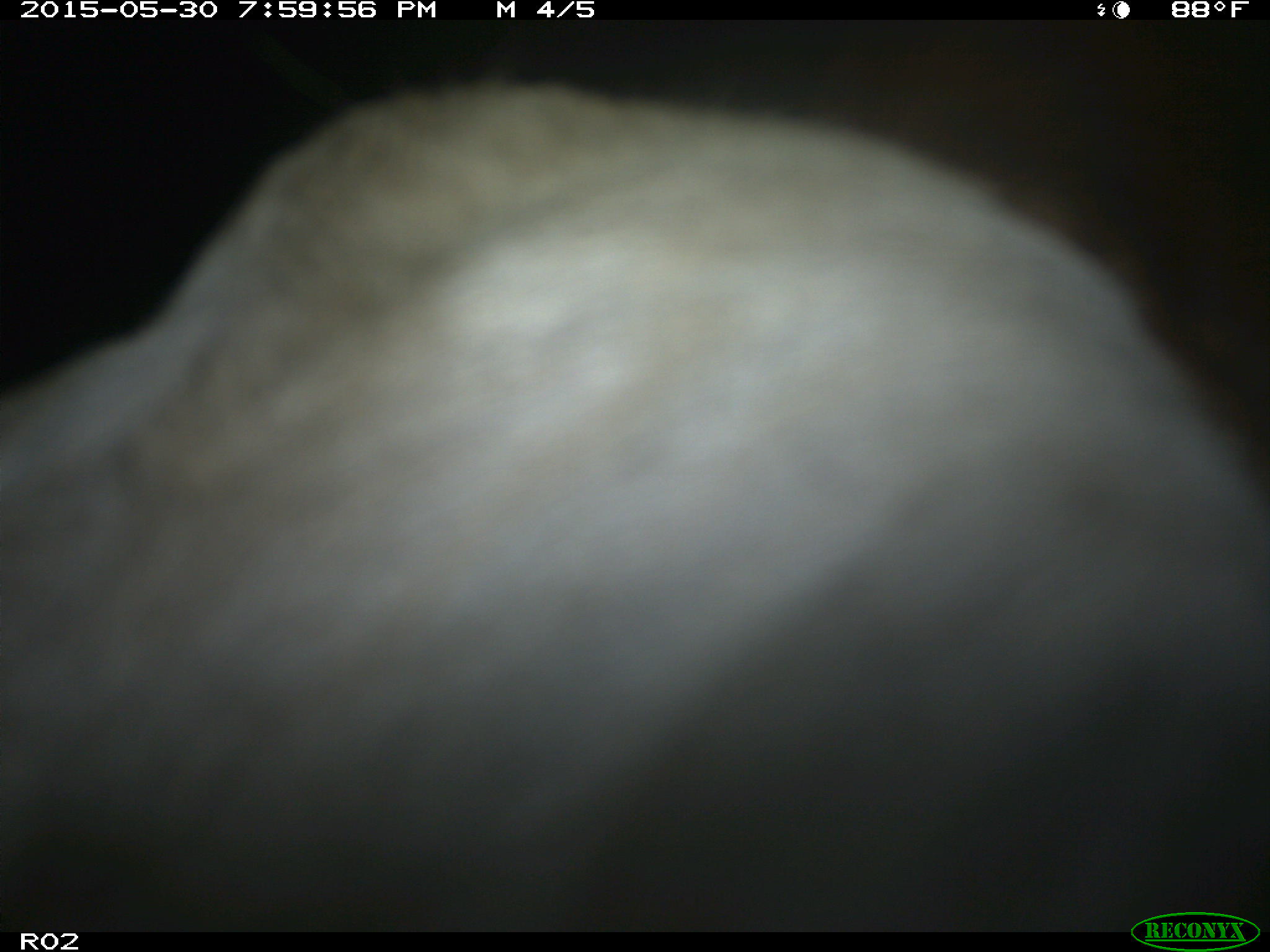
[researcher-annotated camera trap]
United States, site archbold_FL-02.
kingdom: Animalia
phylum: Chordata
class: Mammalia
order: Artiodactyla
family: Bovidae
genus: Bos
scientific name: Bos taurus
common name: domestic cow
Bos taurus (domestic cow).